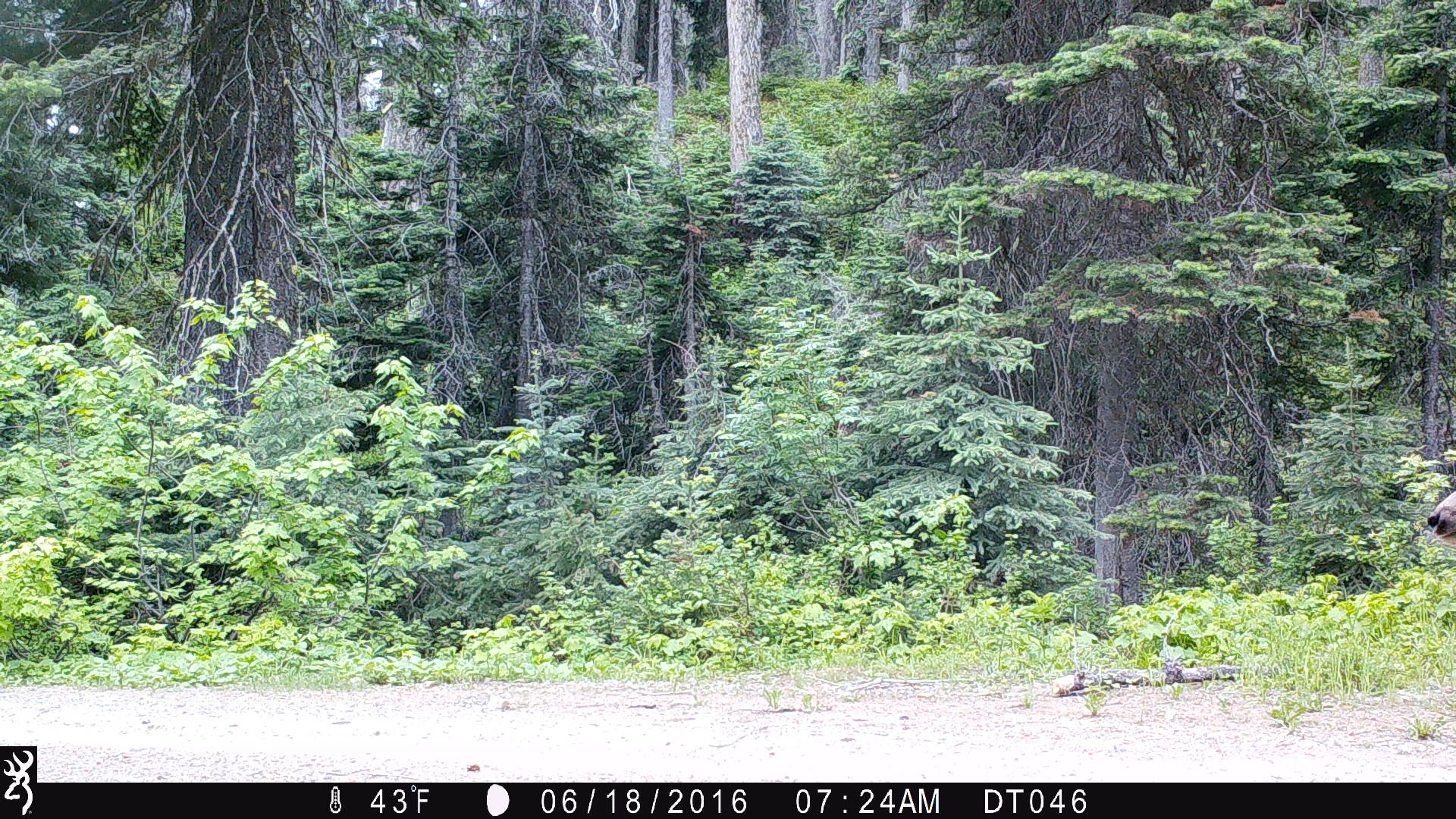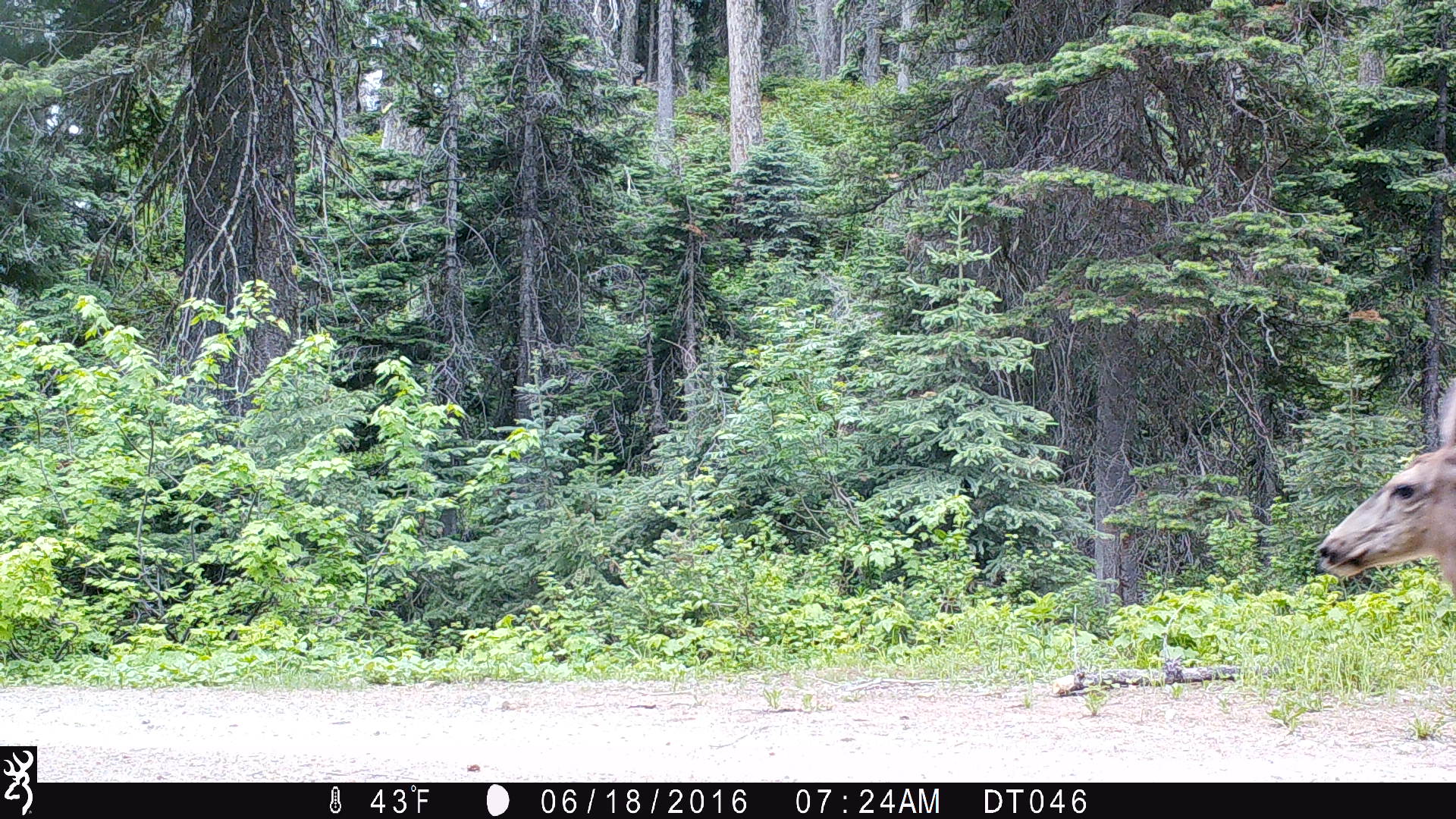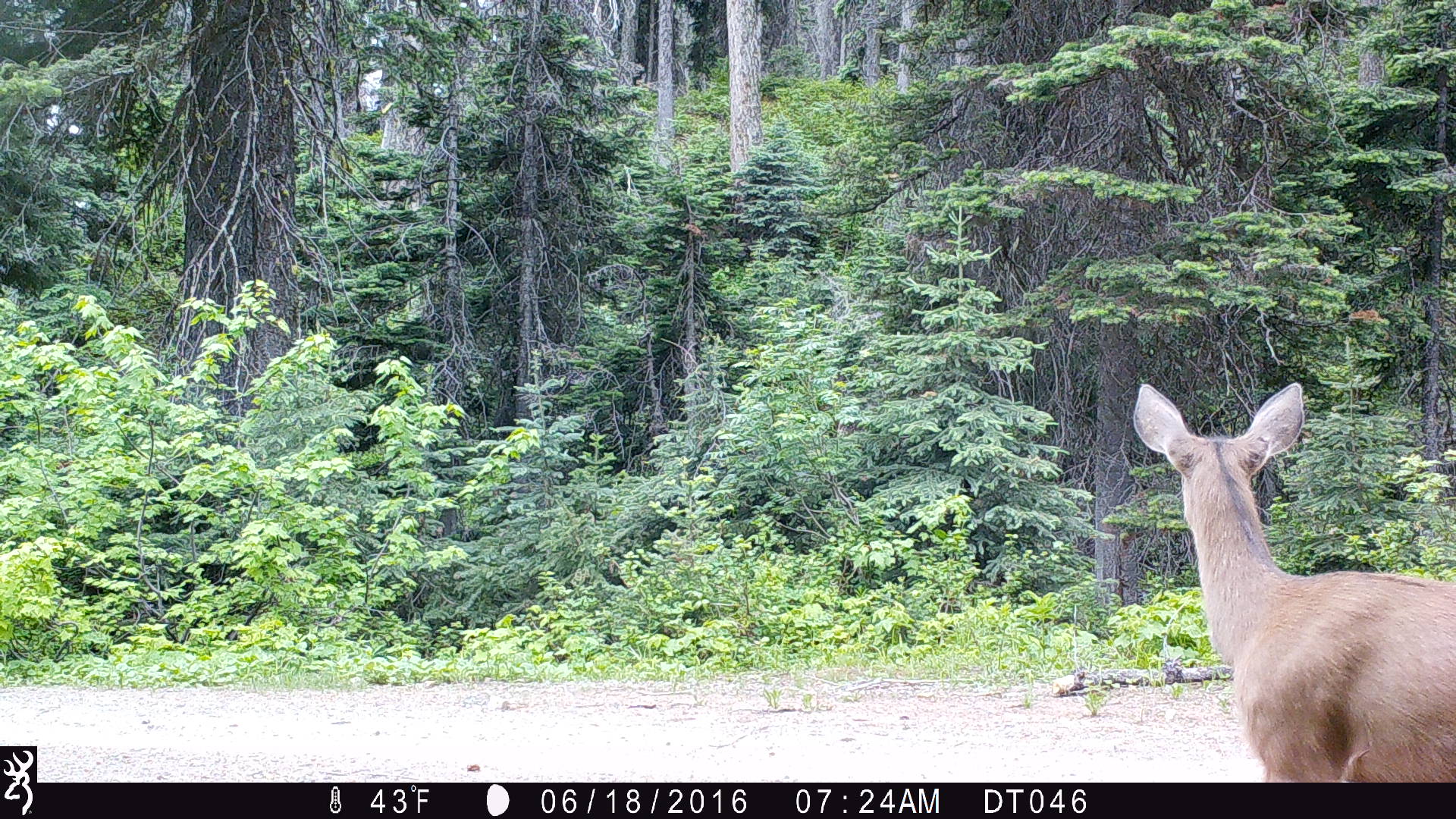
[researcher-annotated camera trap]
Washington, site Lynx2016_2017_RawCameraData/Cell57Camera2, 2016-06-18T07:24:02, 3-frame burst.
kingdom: Animalia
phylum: Chordata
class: Mammalia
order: Artiodactyla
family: Cervidae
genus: Odocoileus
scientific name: Odocoileus hemionus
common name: mule deer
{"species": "Odocoileus hemionus (mule deer)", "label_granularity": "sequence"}